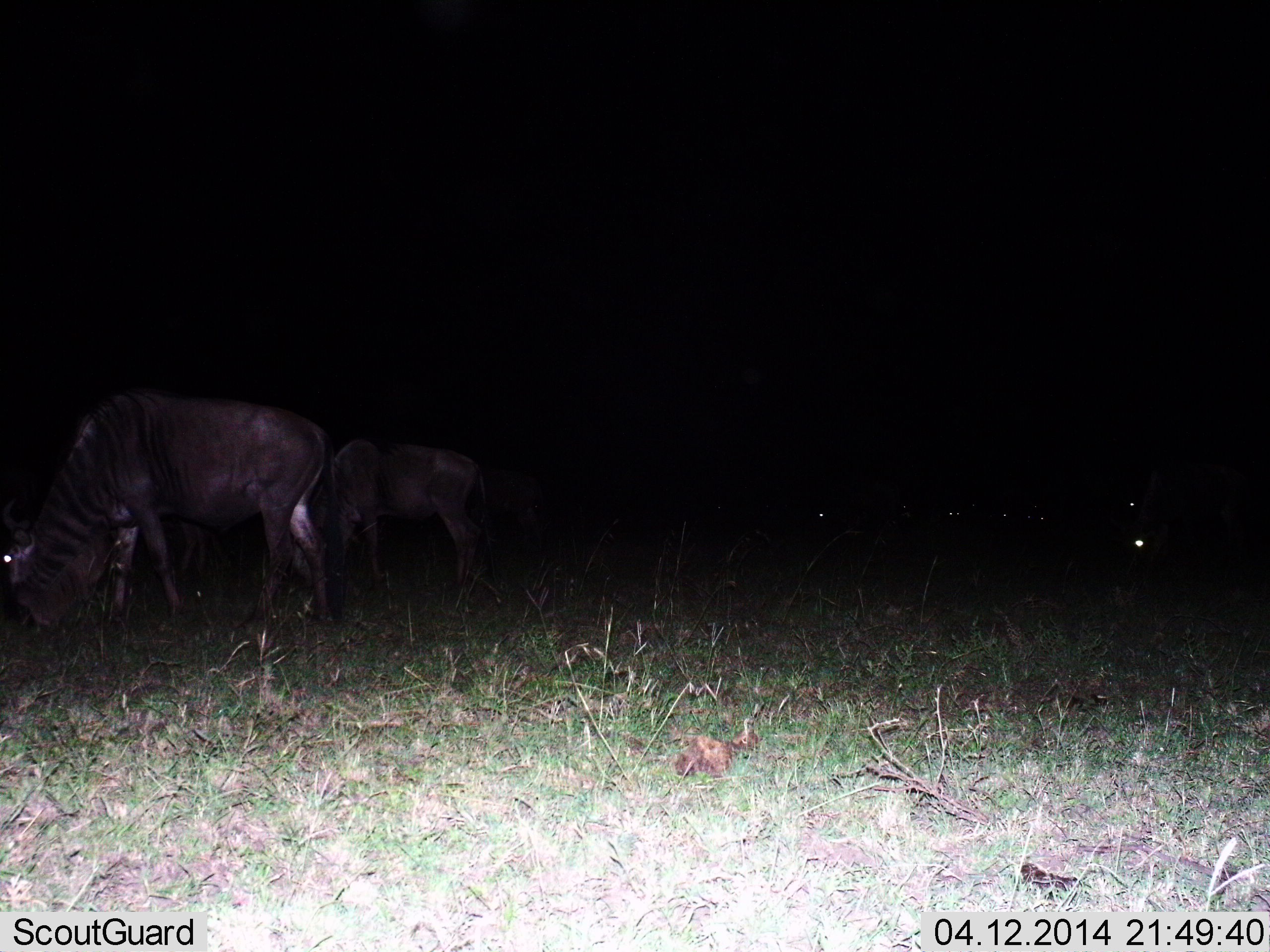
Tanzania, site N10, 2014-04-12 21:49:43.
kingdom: Animalia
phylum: Chordata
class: Mammalia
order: Artiodactyla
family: Bovidae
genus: Connochaetes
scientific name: Connochaetes taurinus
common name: blue wildebeest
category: wildebeest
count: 2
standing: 20%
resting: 0%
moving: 10%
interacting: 0%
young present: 30%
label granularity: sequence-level